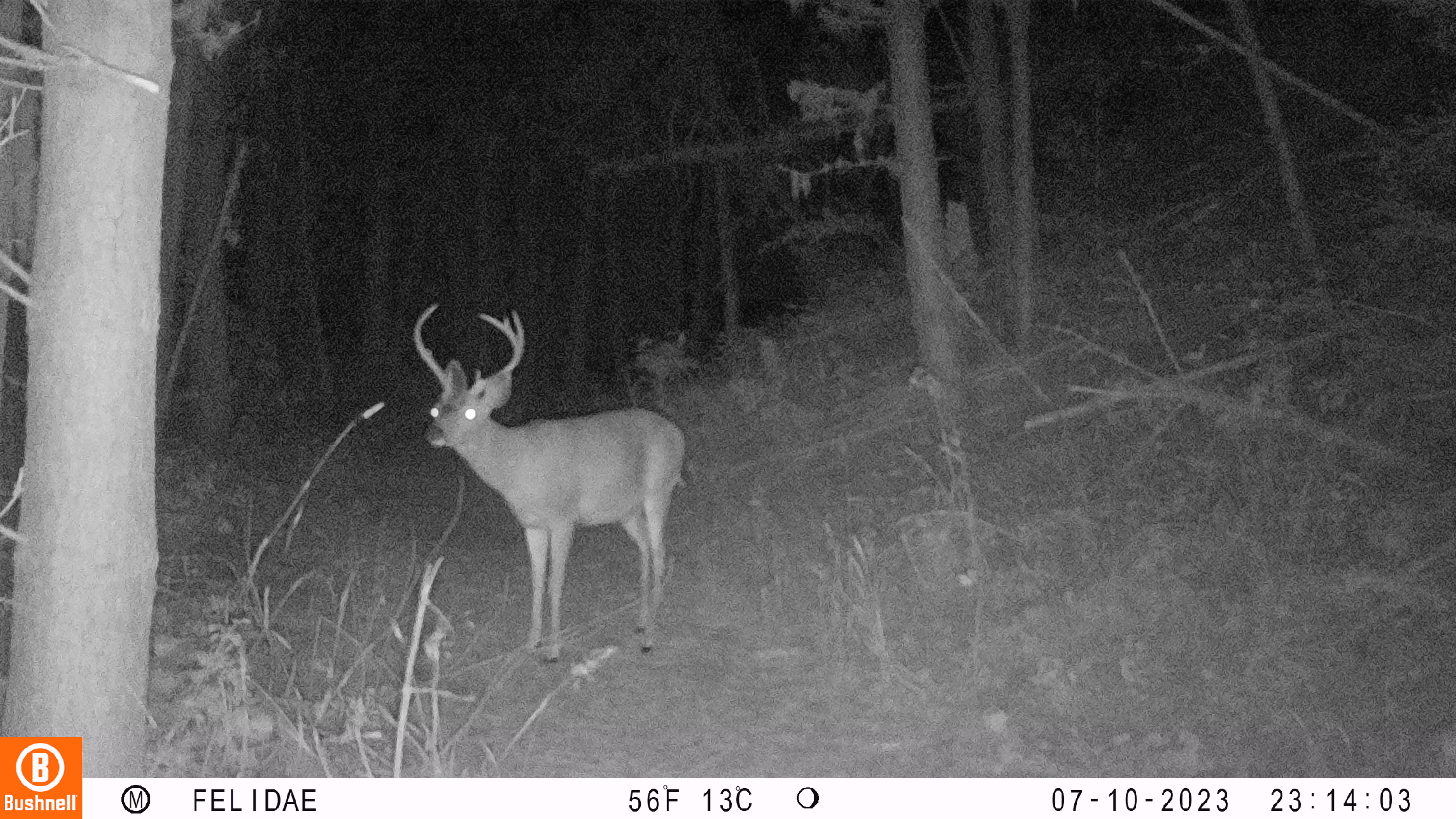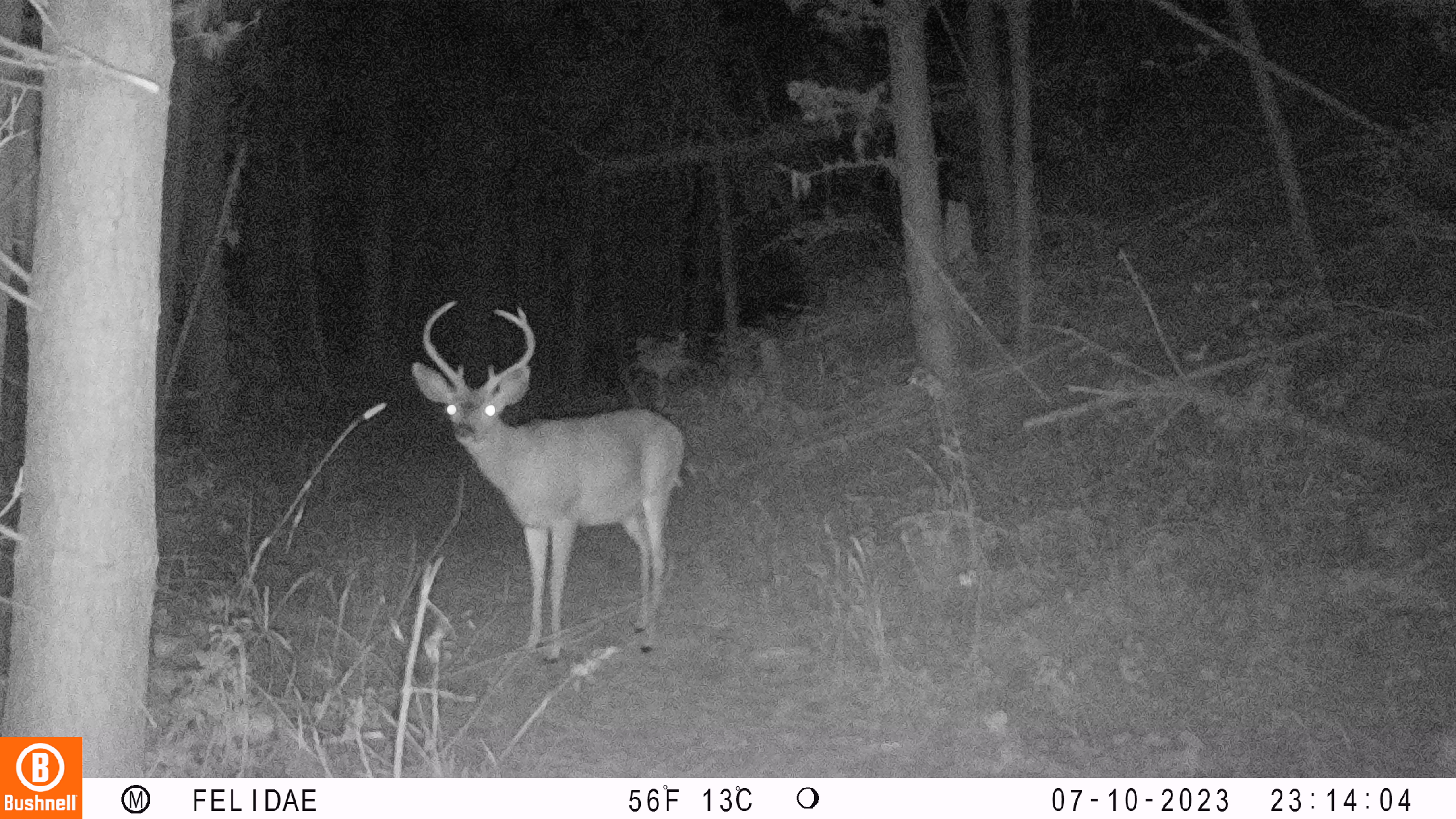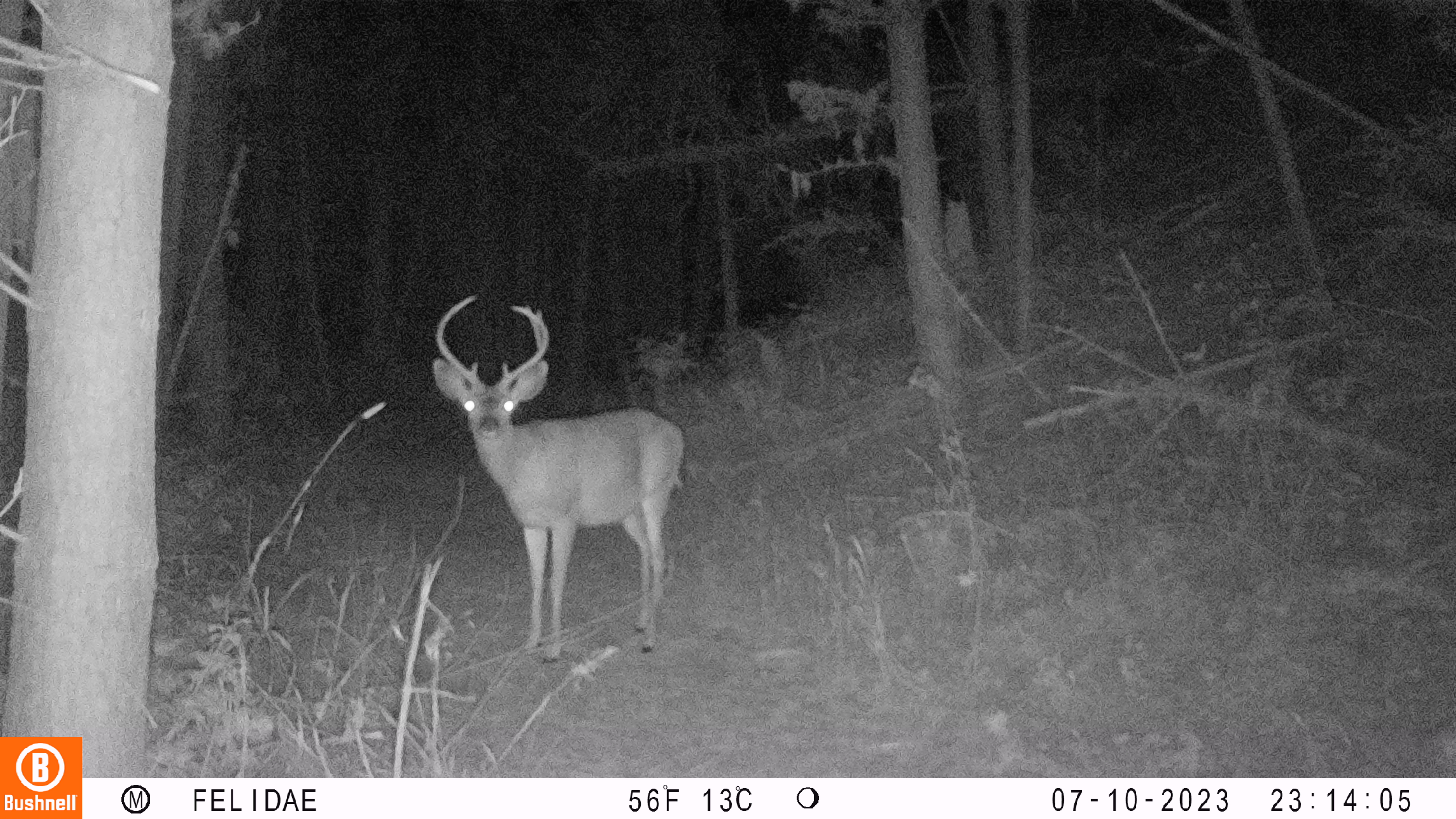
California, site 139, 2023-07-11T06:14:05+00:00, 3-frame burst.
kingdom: Animalia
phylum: Chordata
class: Mammalia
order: Artiodactyla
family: Cervidae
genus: Odocoileus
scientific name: Odocoileus hemionus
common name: mule deer